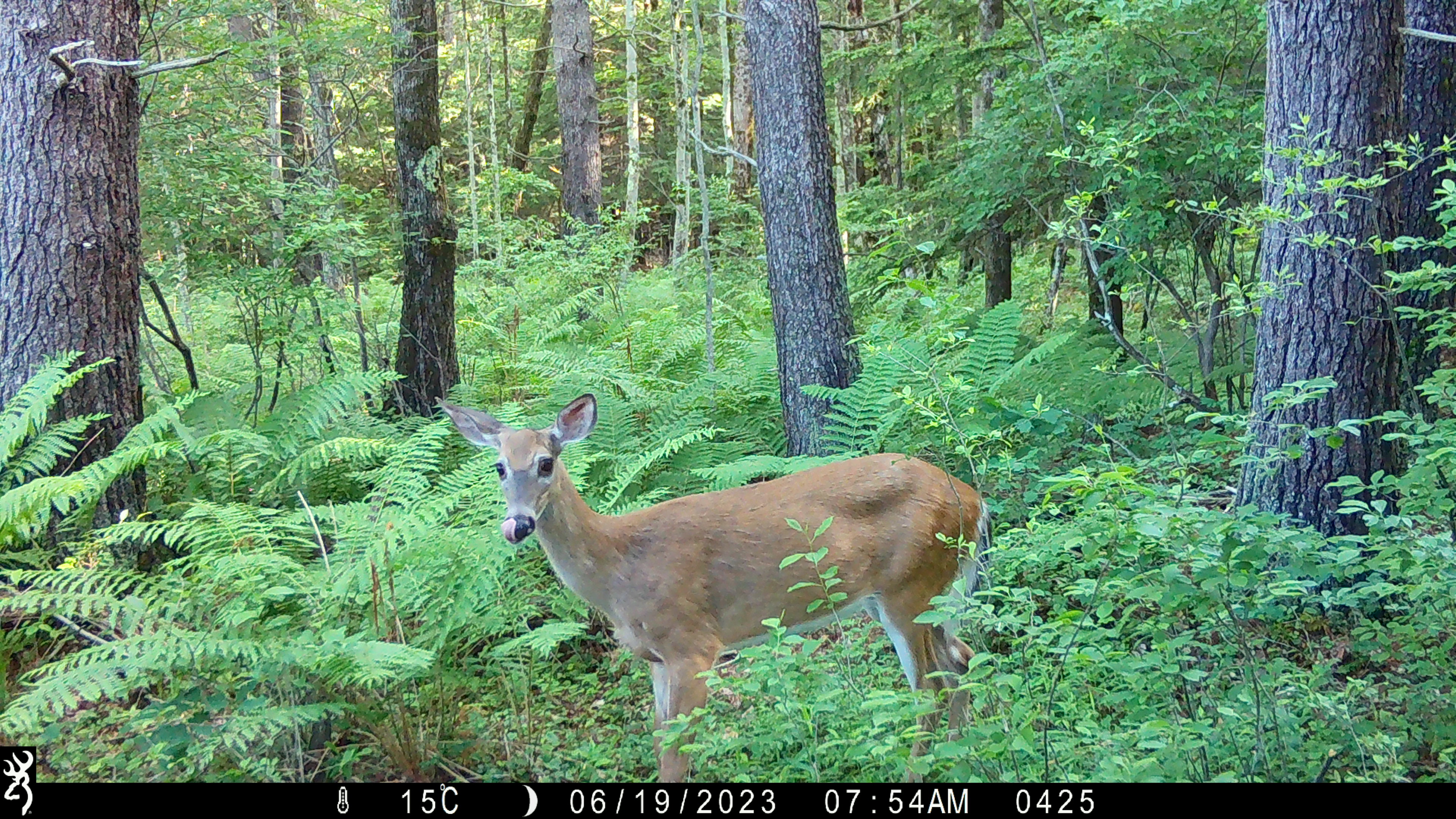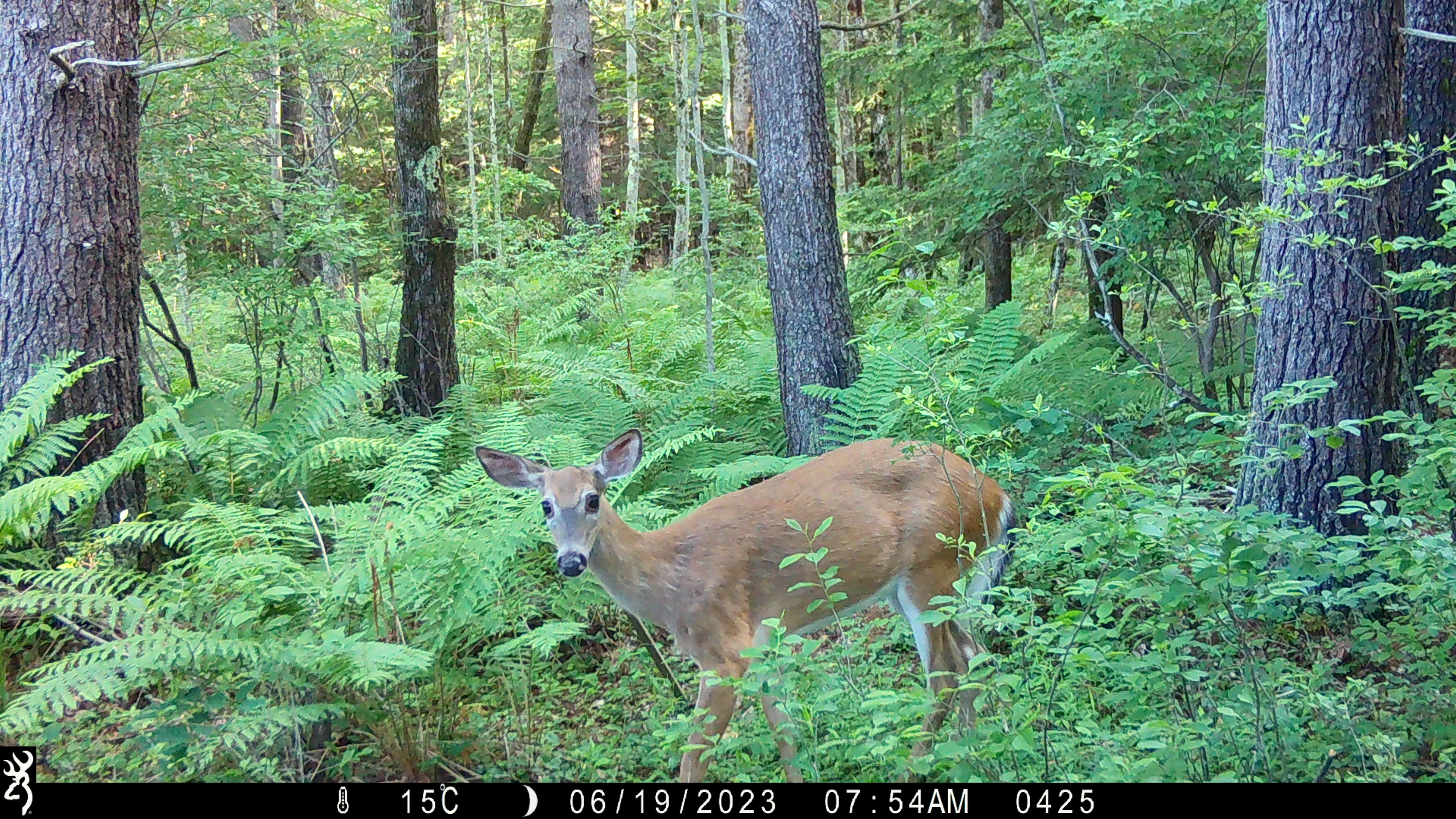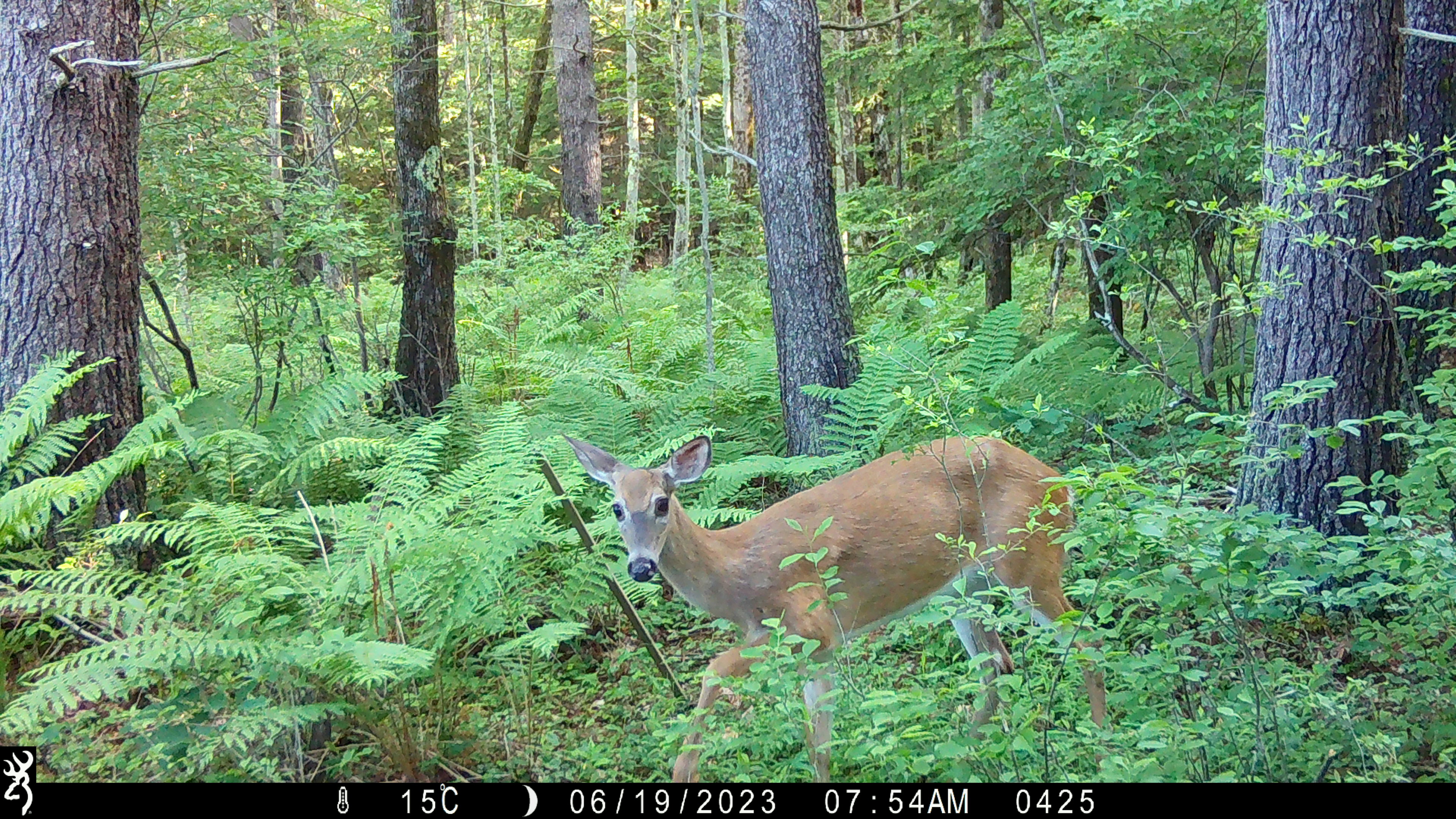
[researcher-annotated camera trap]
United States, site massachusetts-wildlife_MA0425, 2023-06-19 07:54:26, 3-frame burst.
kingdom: Animalia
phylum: Chordata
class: Mammalia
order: Artiodactyla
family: Cervidae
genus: Odocoileus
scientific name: Odocoileus virginianus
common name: white-tailed deer